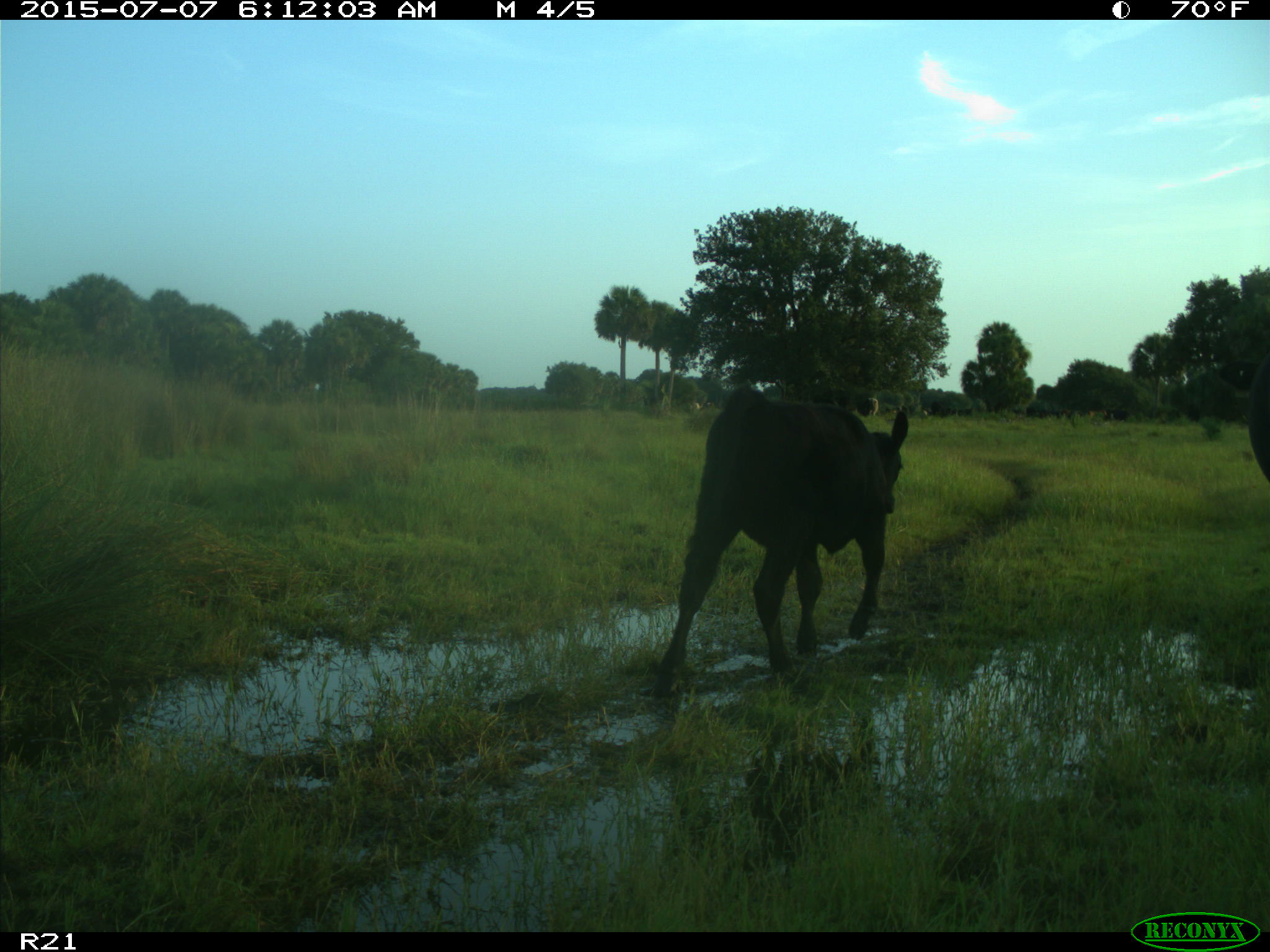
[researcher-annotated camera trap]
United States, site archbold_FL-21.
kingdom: Animalia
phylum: Chordata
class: Mammalia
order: Artiodactyla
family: Bovidae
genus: Bos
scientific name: Bos taurus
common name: domestic cow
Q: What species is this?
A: Bos taurus (domestic cow).